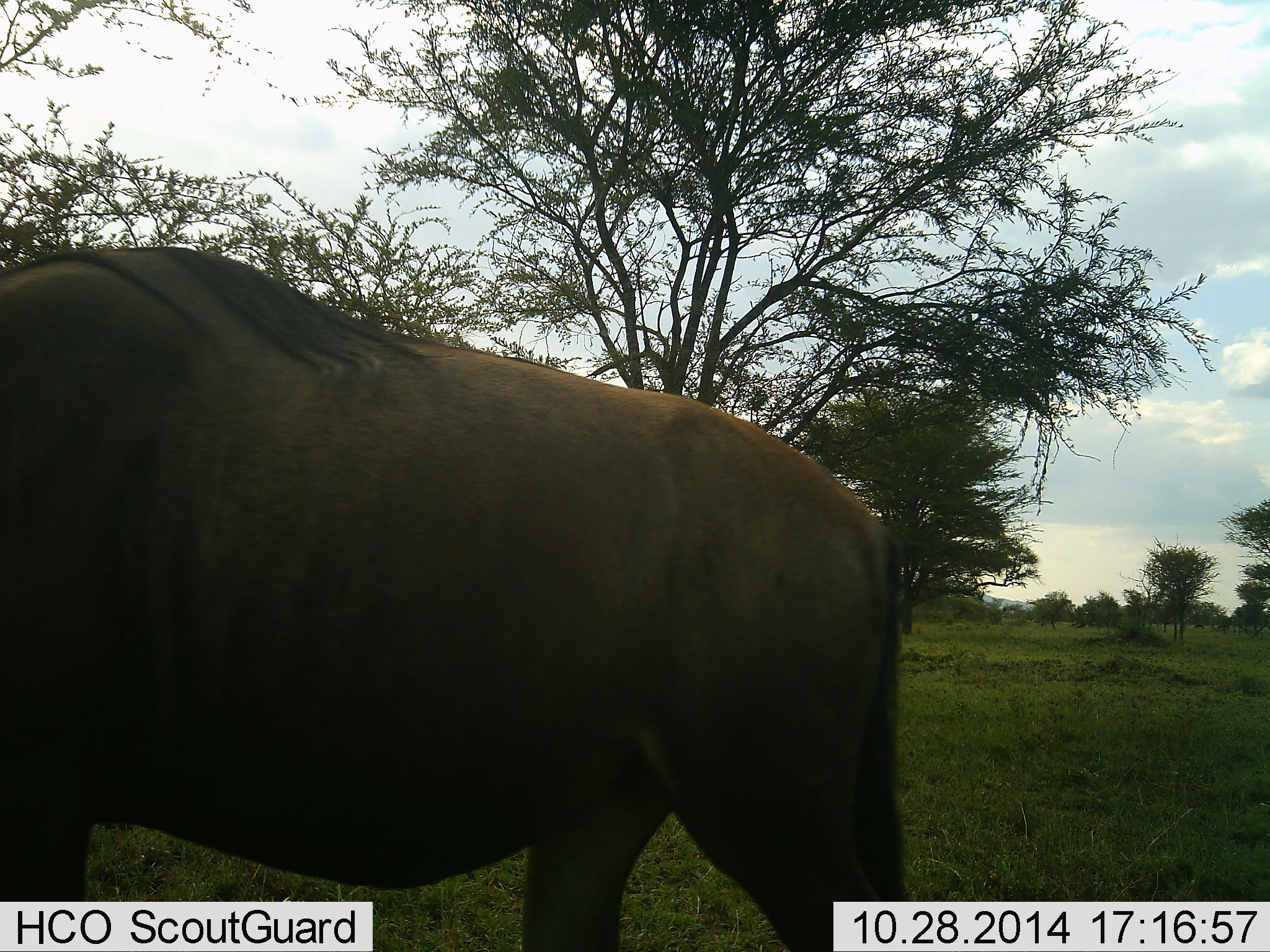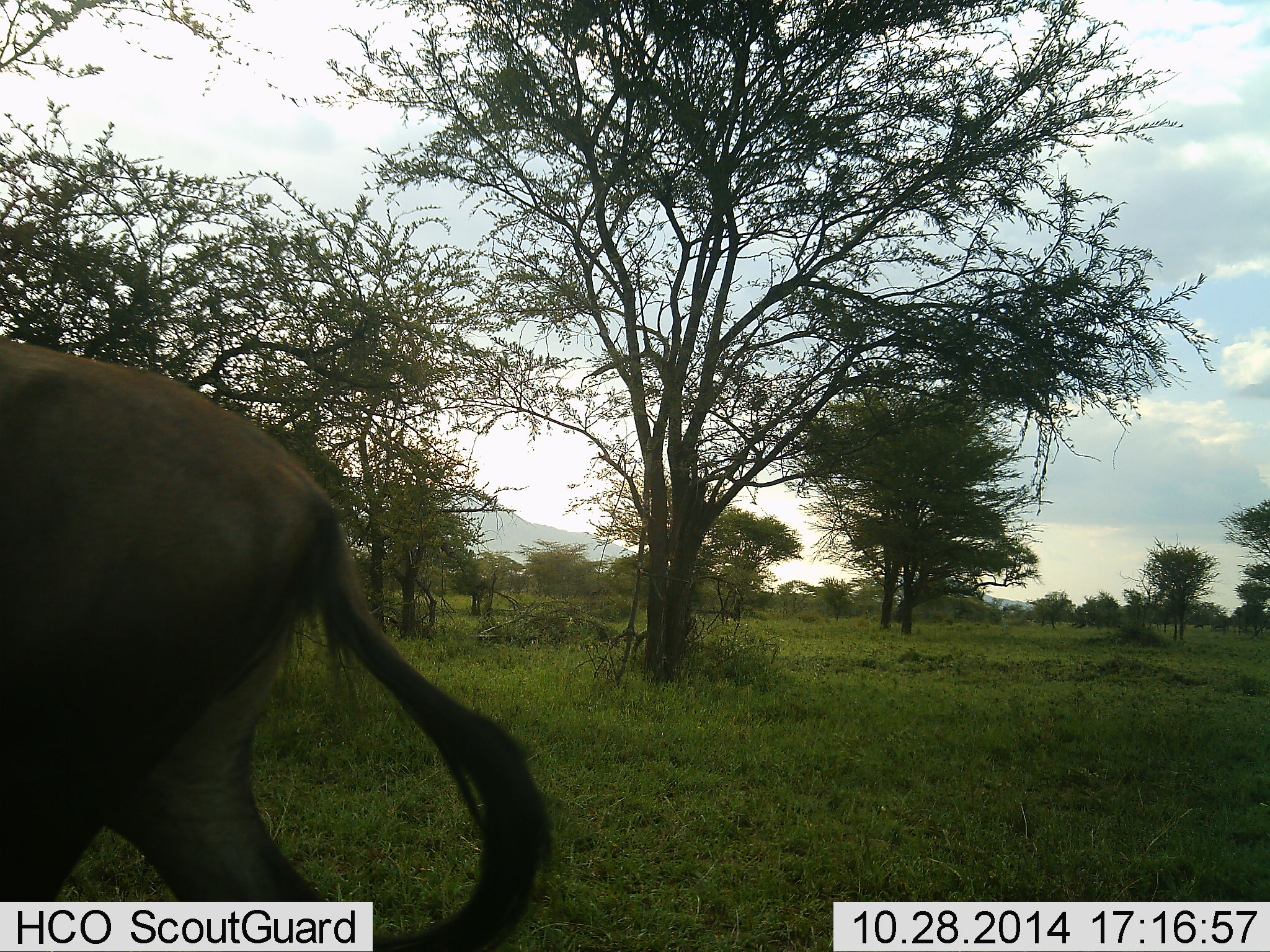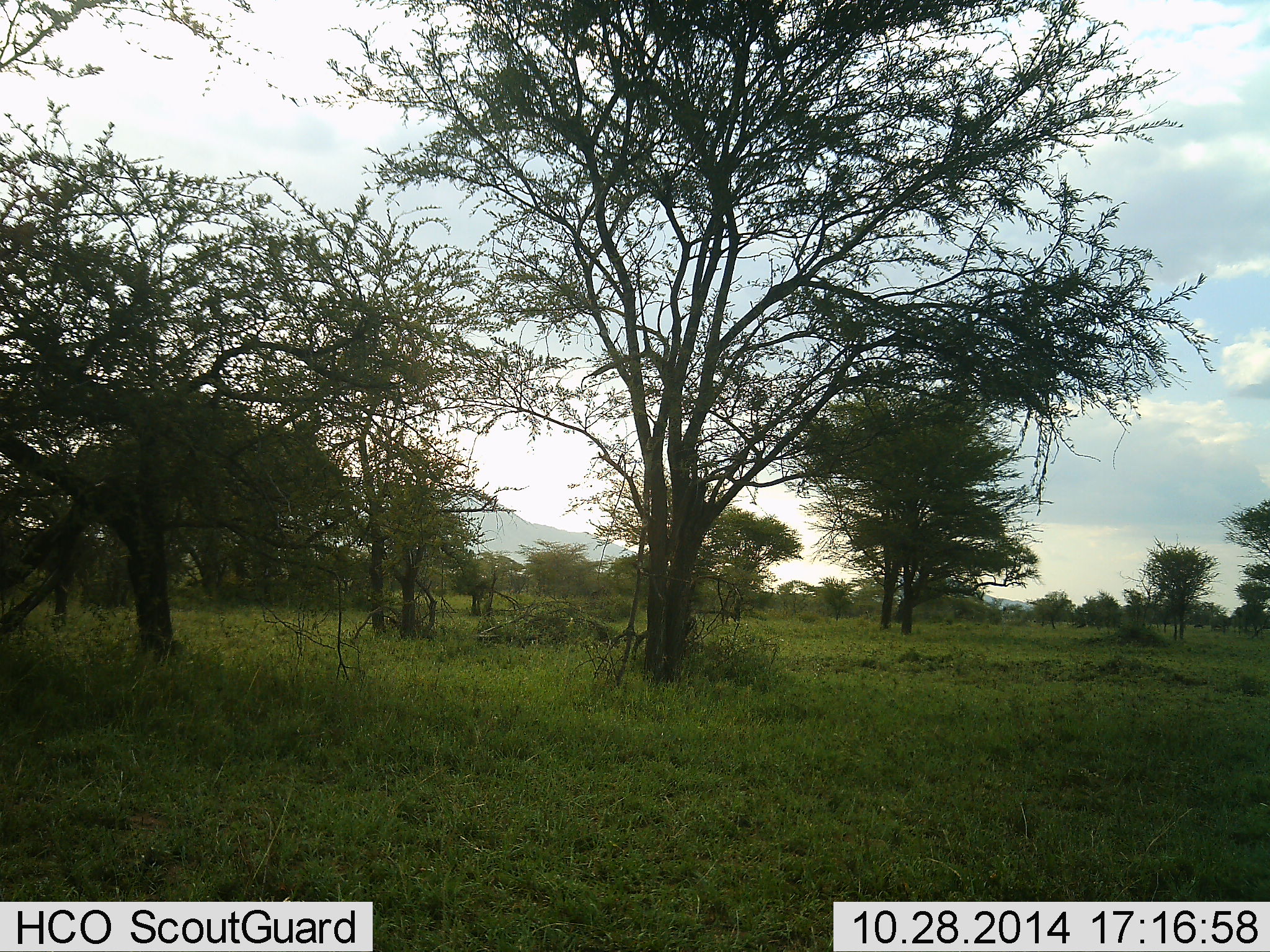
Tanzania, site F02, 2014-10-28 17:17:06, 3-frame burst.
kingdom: Animalia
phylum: Chordata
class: Mammalia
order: Artiodactyla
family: Bovidae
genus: Connochaetes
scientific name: Connochaetes taurinus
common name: blue wildebeest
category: wildebeest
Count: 1.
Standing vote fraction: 0%.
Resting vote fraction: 0%.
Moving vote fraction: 100%.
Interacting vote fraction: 0%.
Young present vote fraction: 0%.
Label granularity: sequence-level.